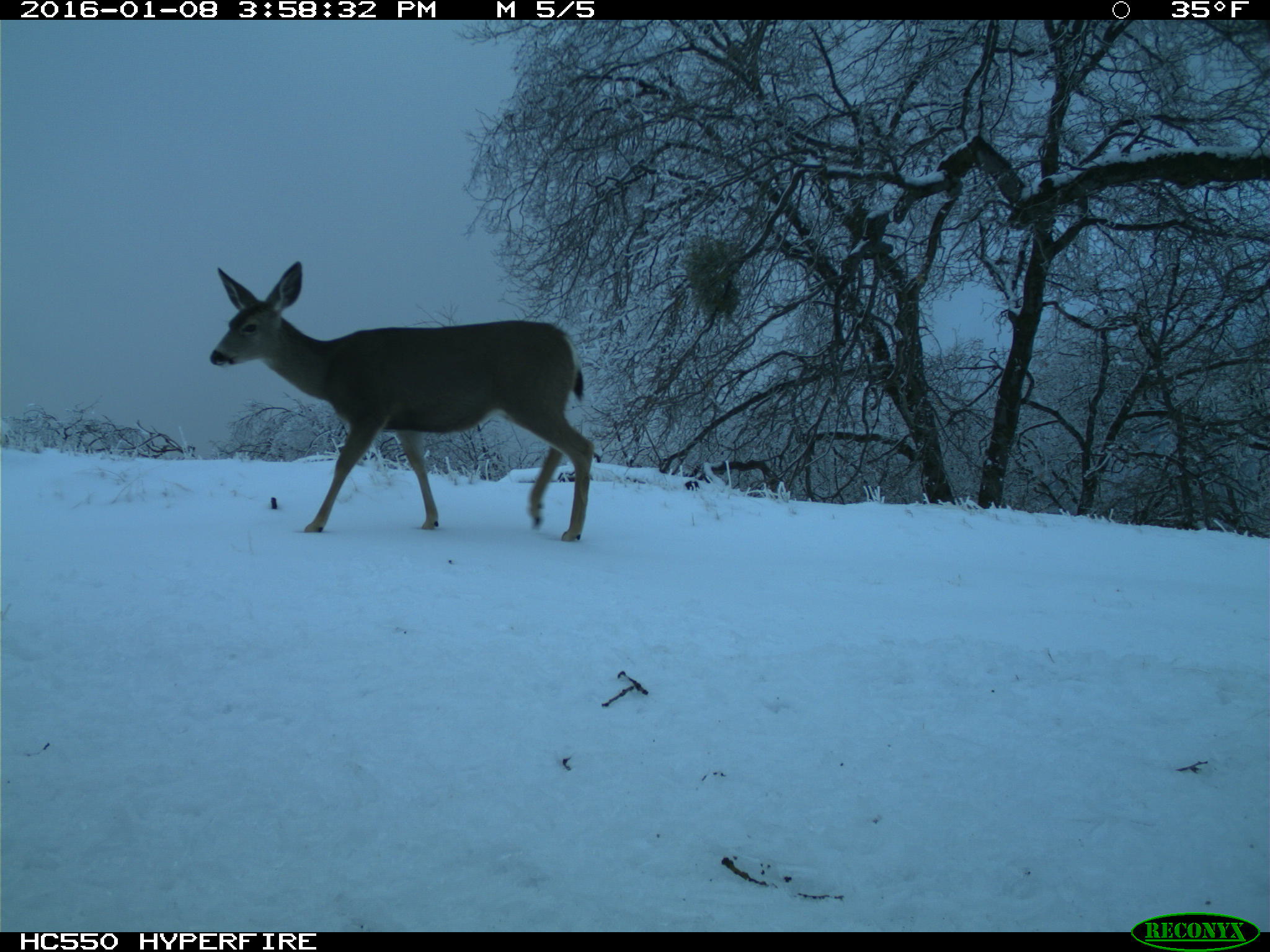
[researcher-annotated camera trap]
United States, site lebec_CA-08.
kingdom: Animalia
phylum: Chordata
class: Mammalia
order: Artiodactyla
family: Cervidae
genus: Odocoileus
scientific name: Odocoileus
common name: deer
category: unidentified deer